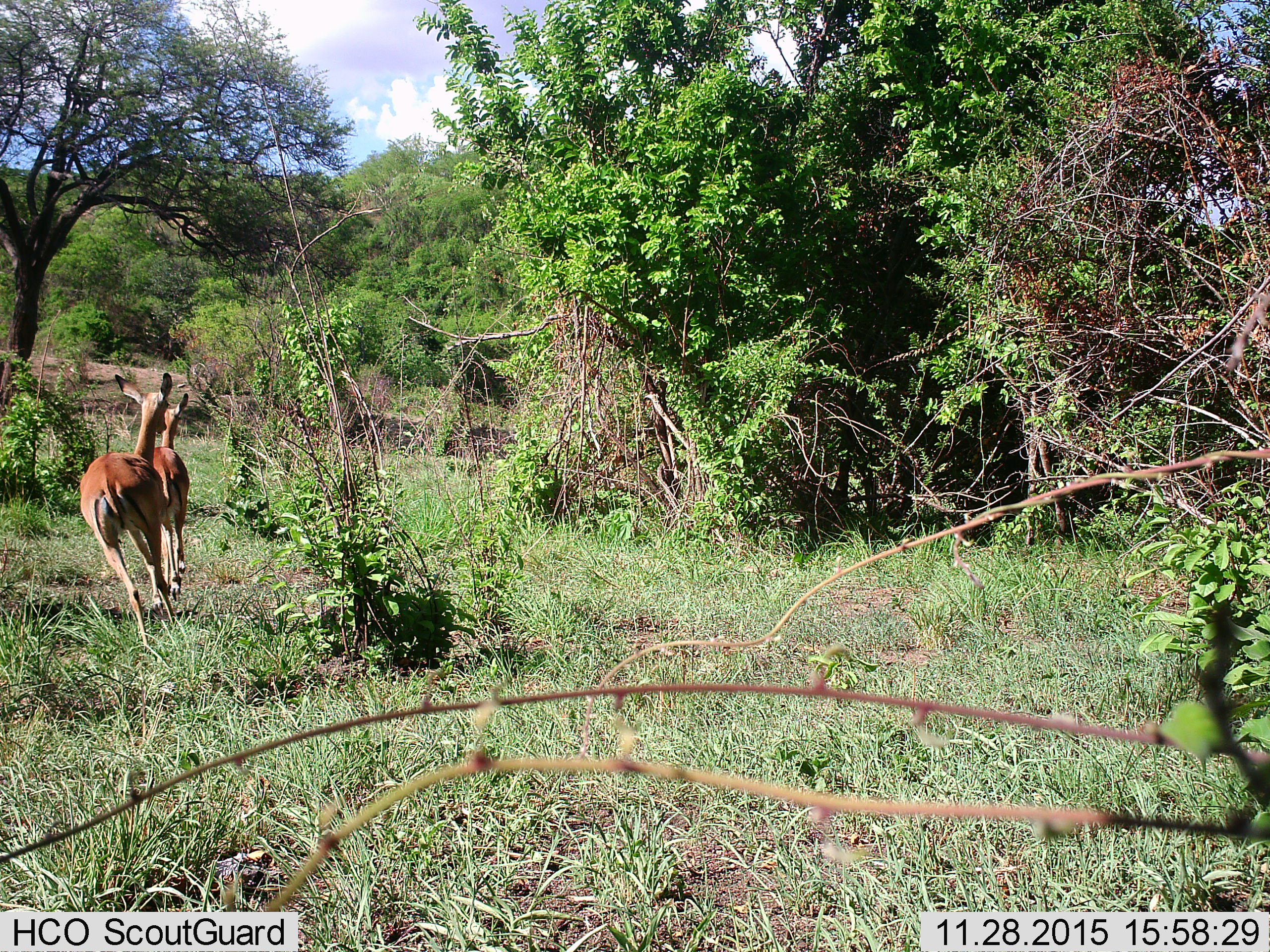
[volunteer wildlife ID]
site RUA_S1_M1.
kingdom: Animalia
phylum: Chordata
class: Mammalia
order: Artiodactyla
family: Bovidae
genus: Aepyceros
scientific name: Aepyceros melampus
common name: impala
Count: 2.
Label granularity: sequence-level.